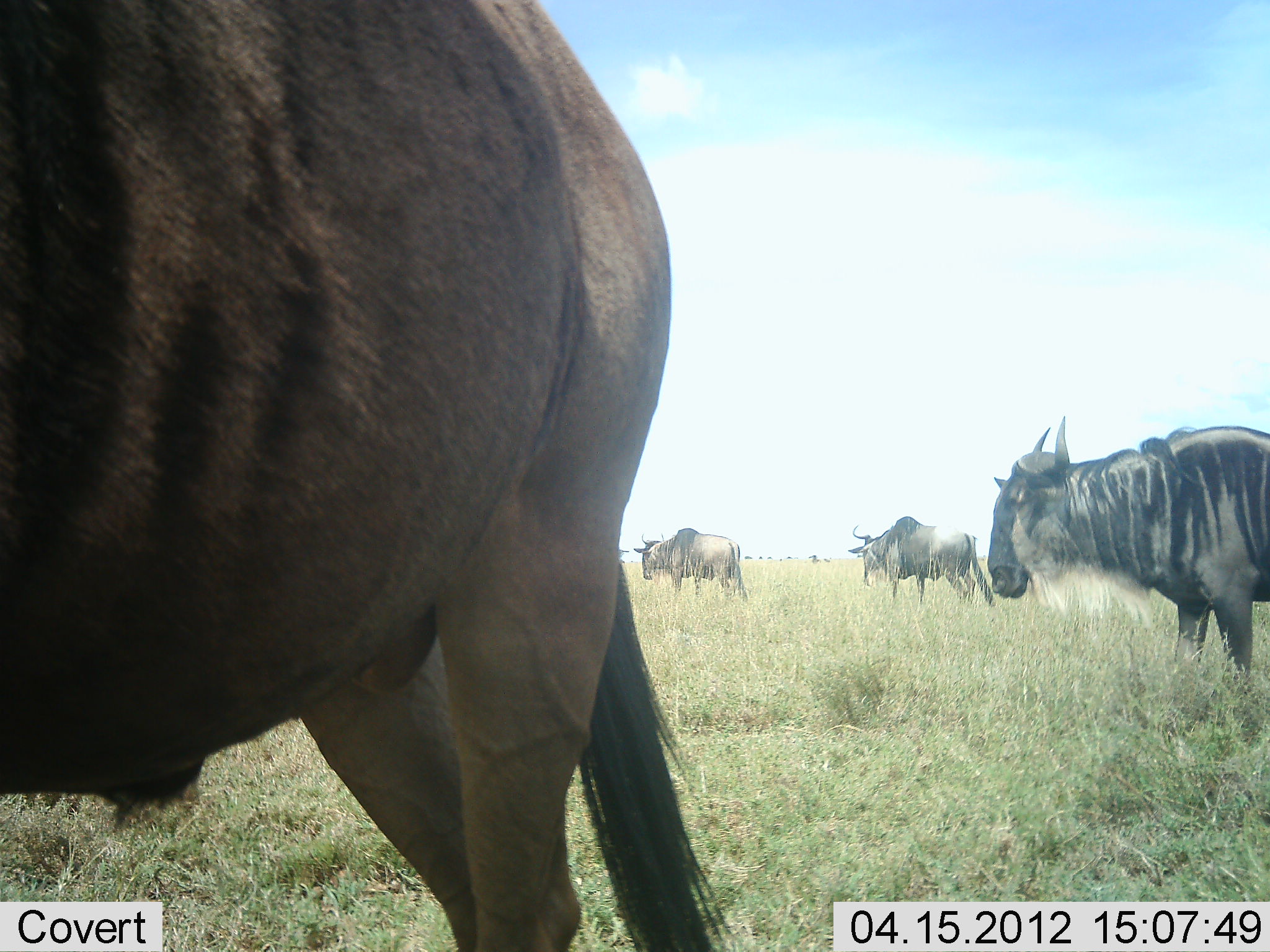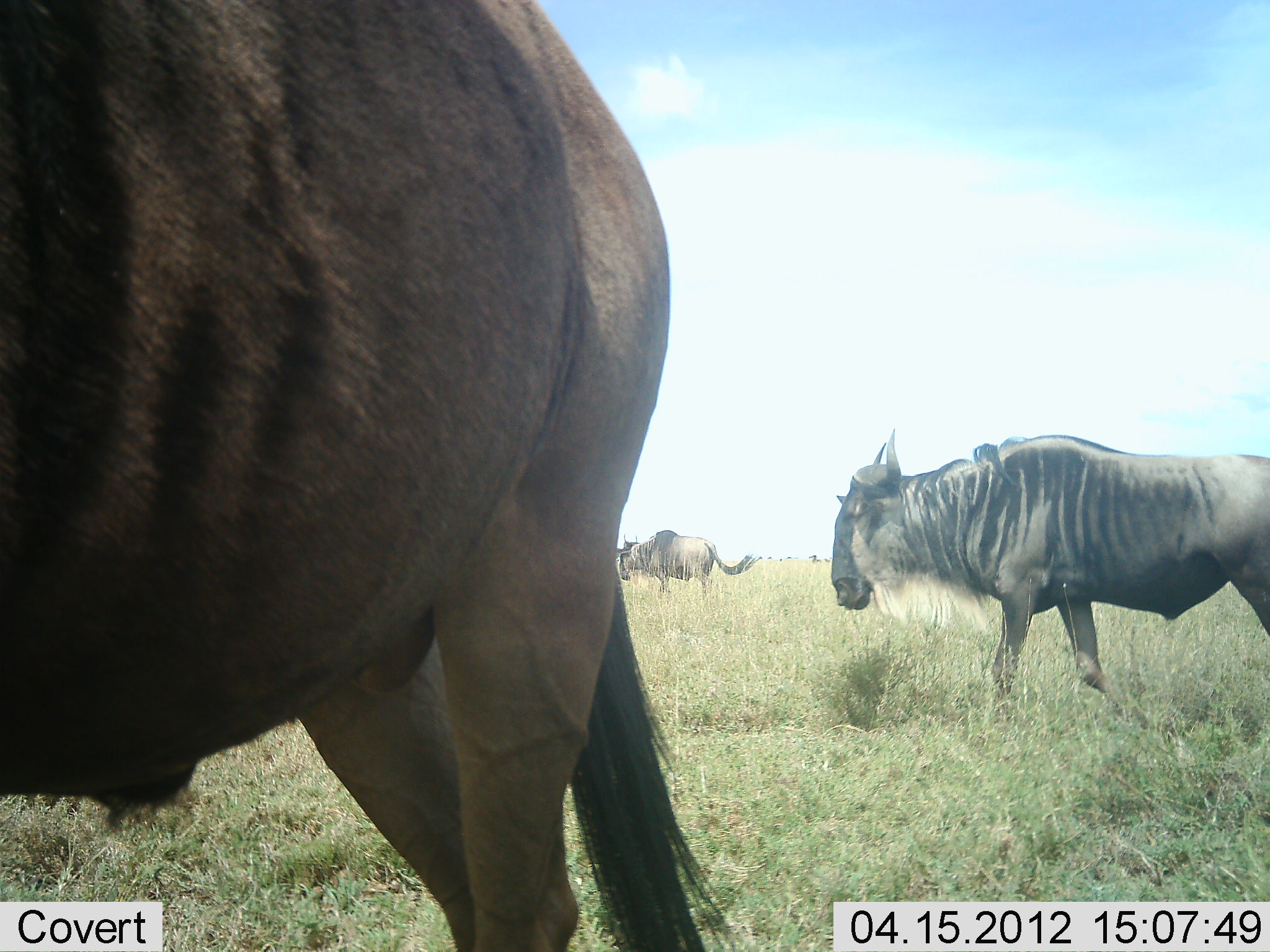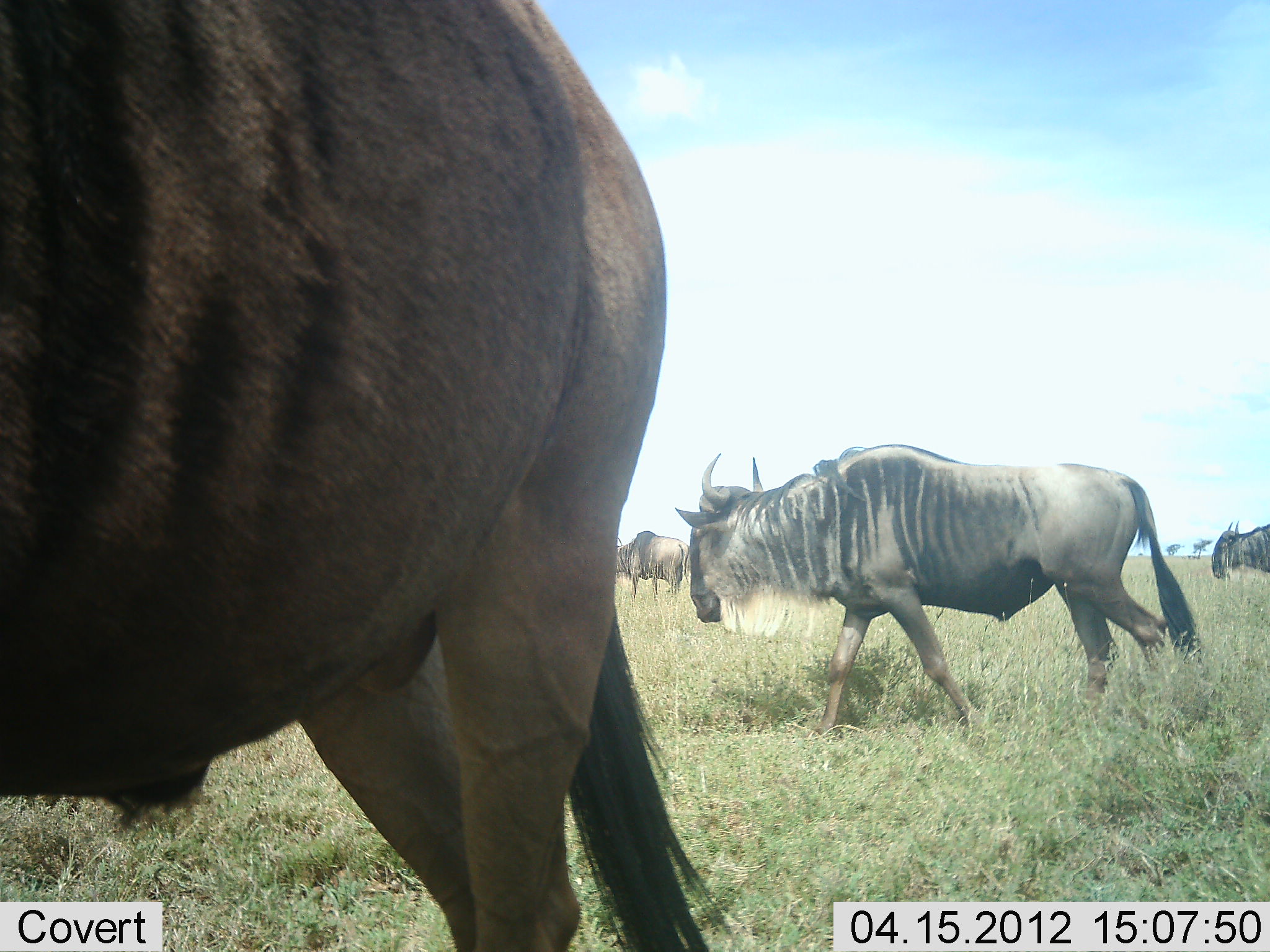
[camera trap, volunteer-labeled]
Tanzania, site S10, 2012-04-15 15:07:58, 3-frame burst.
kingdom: Animalia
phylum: Chordata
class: Mammalia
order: Artiodactyla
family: Bovidae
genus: Connochaetes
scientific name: Connochaetes taurinus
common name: blue wildebeest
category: wildebeest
Wildebeest (blue wildebeest) (Connochaetes taurinus), count 5. Behavior (volunteer vote fractions): standing 50%, resting 0%, moving 95%, interacting 0%. Young present (vote fraction): 0%. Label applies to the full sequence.